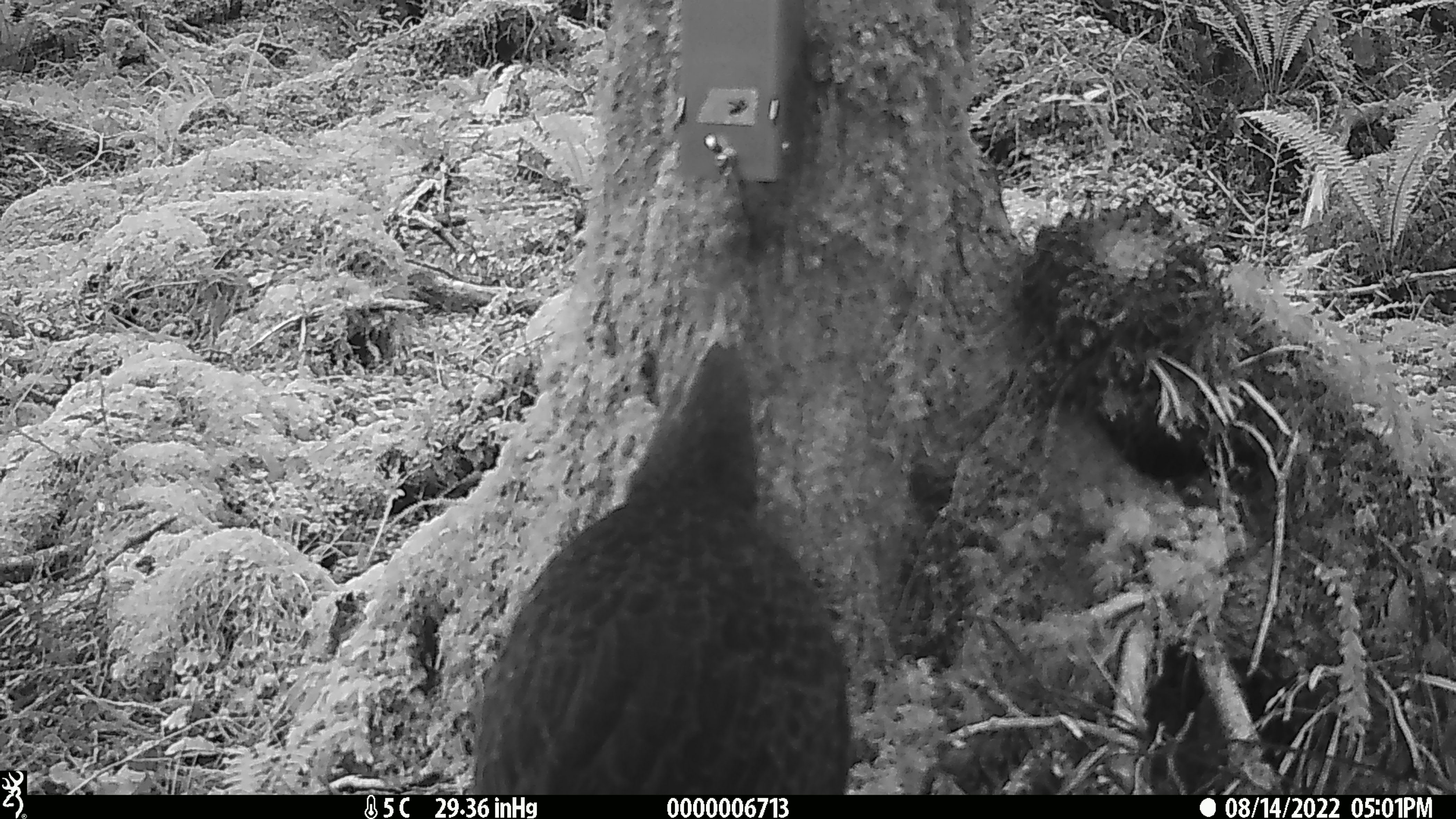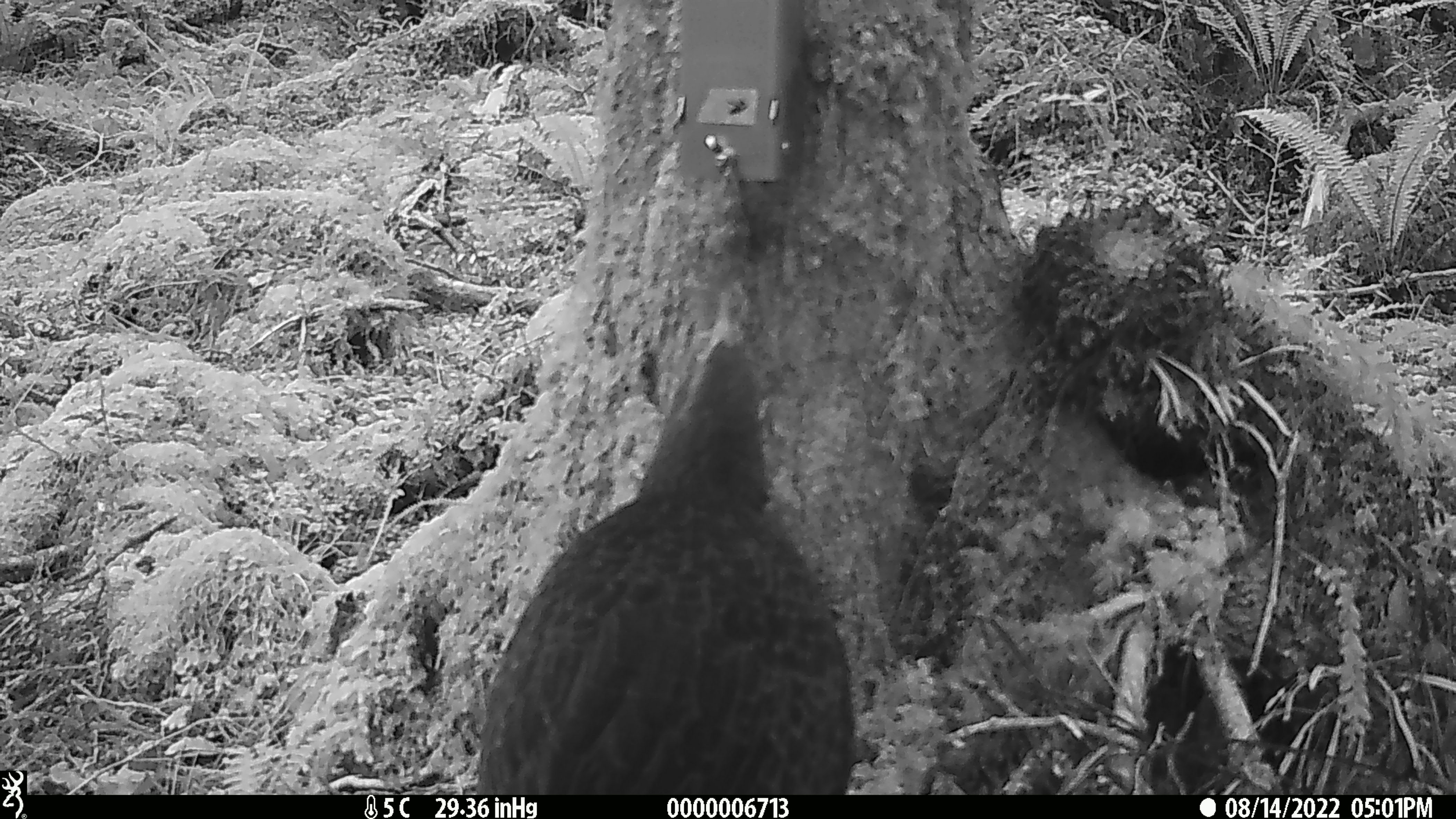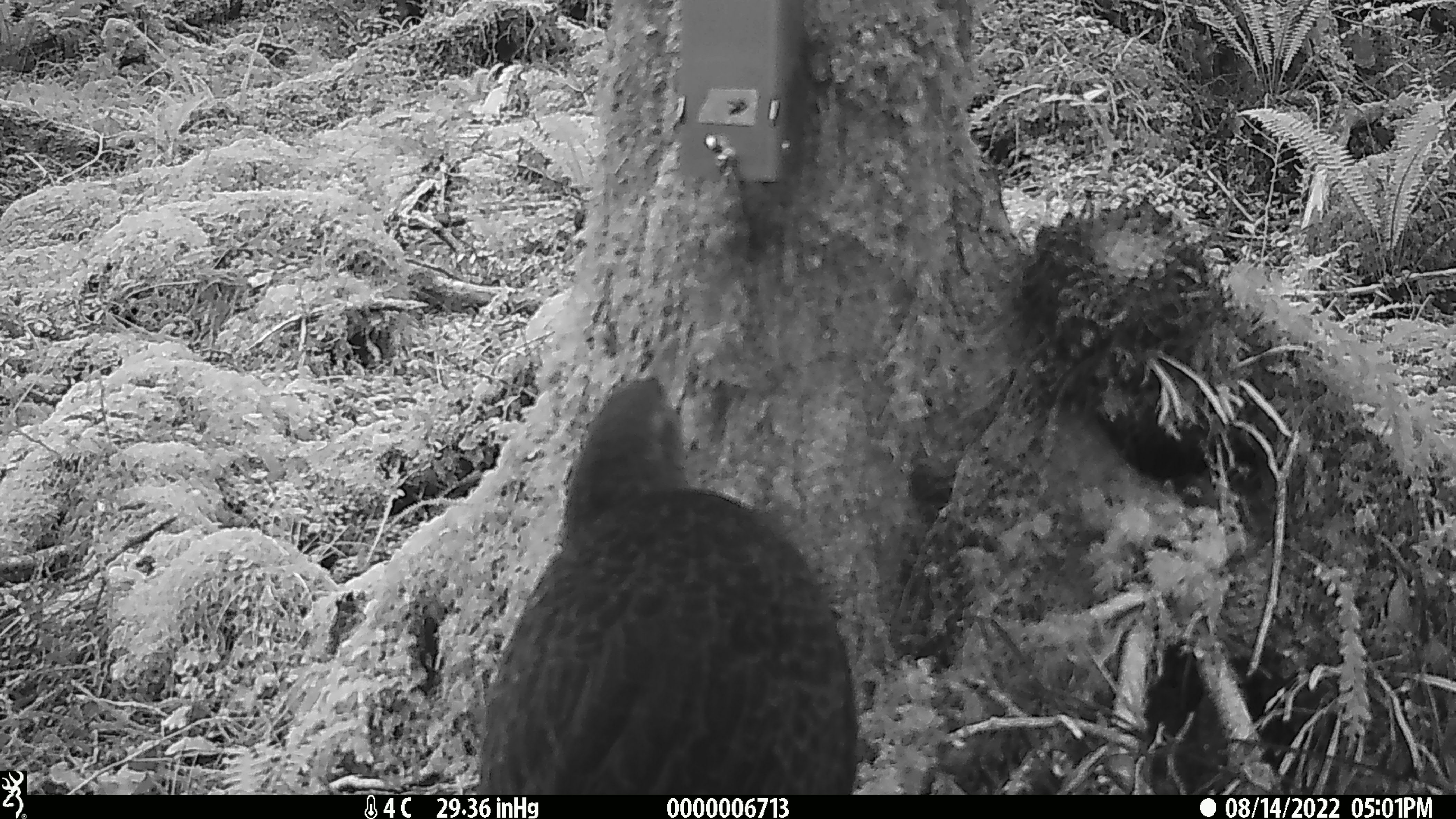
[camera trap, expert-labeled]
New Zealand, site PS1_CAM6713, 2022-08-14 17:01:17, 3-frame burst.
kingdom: Animalia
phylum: Chordata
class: Aves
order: Gruiformes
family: Rallidae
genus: Gallirallus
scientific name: Gallirallus australis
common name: weka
Weka (Gallirallus australis).